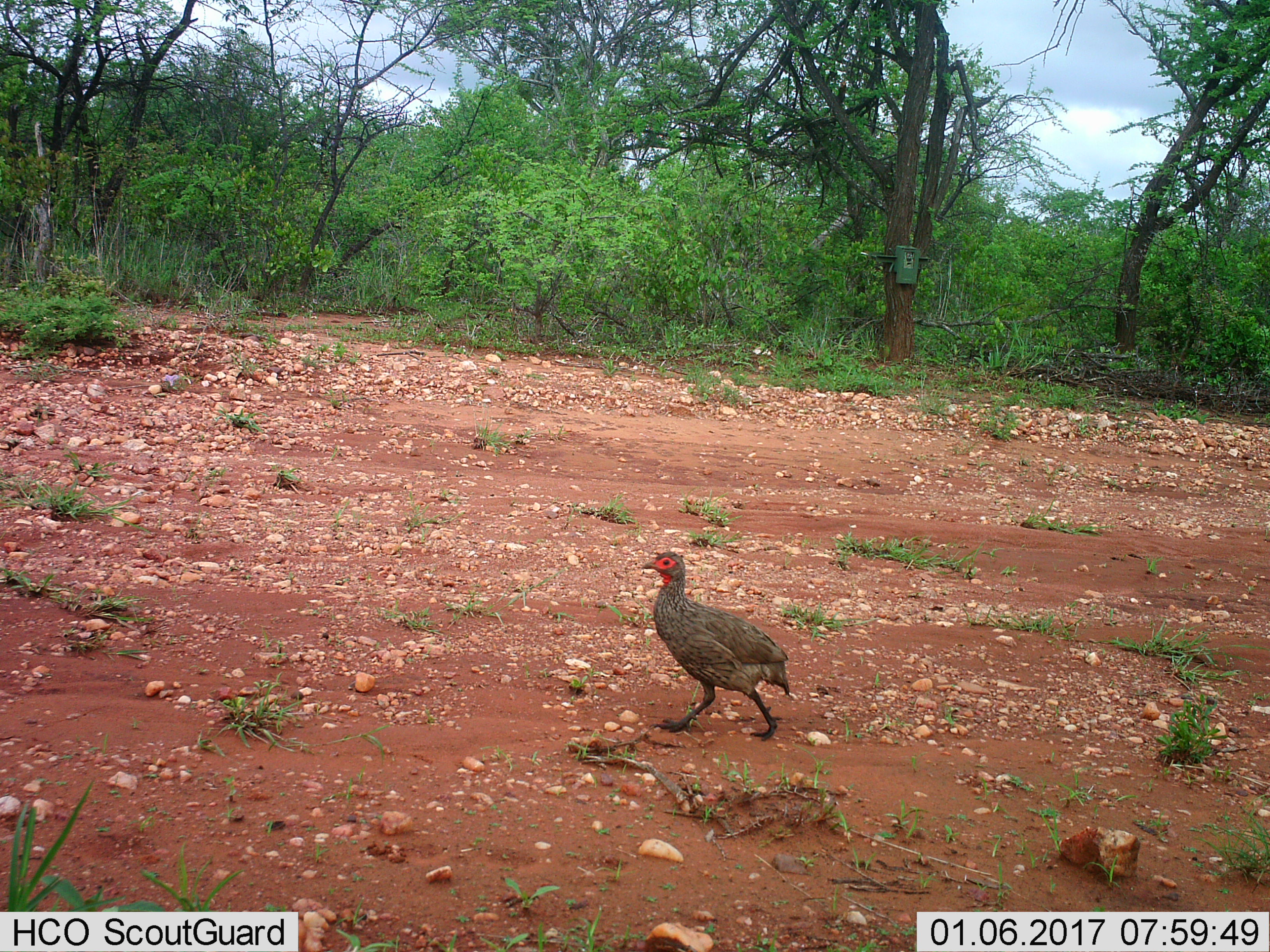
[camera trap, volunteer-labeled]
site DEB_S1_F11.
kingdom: Animalia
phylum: Chordata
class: Aves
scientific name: Aves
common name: bird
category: birdother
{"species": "birdother (bird) (Aves)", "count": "1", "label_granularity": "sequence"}